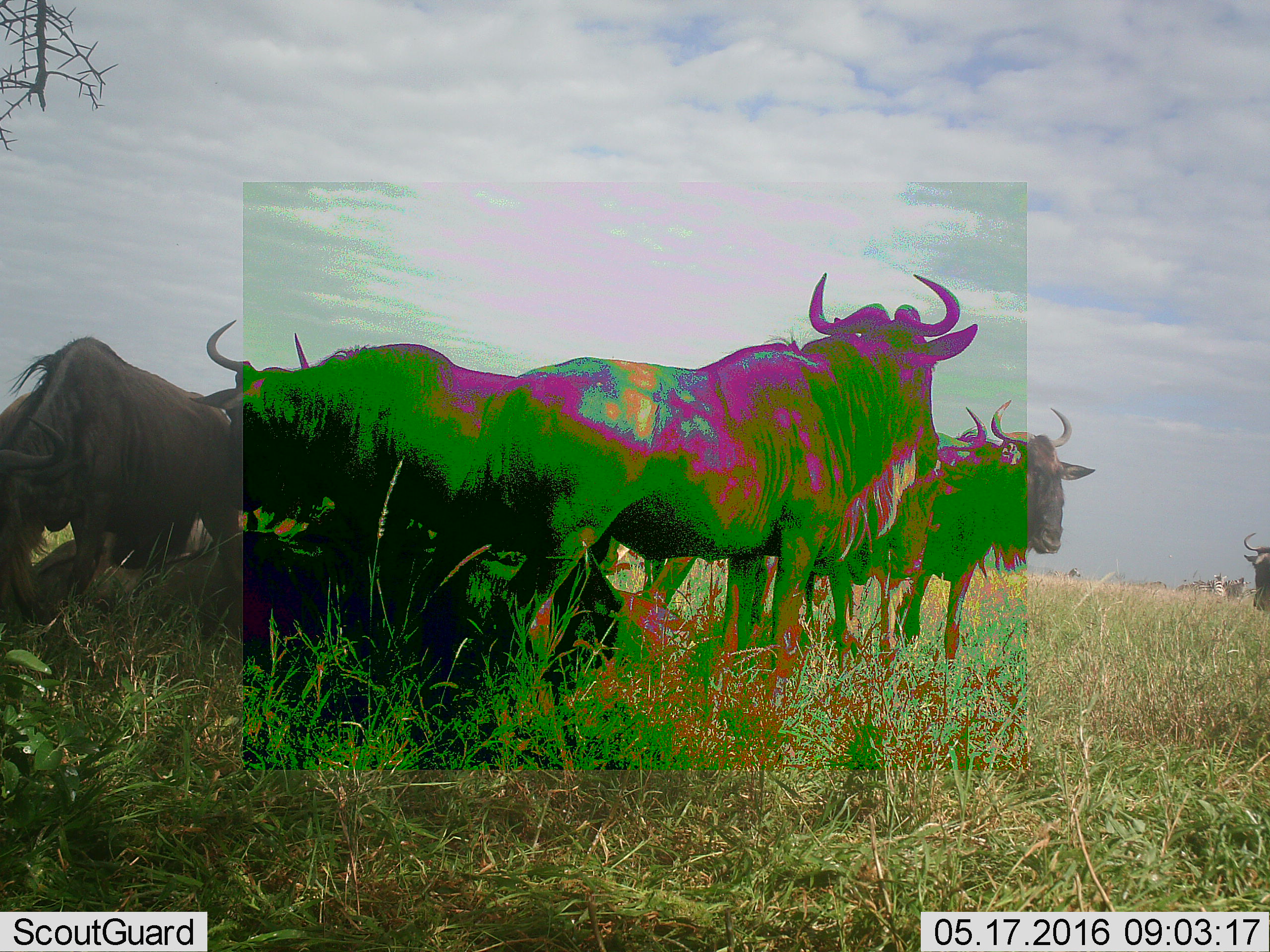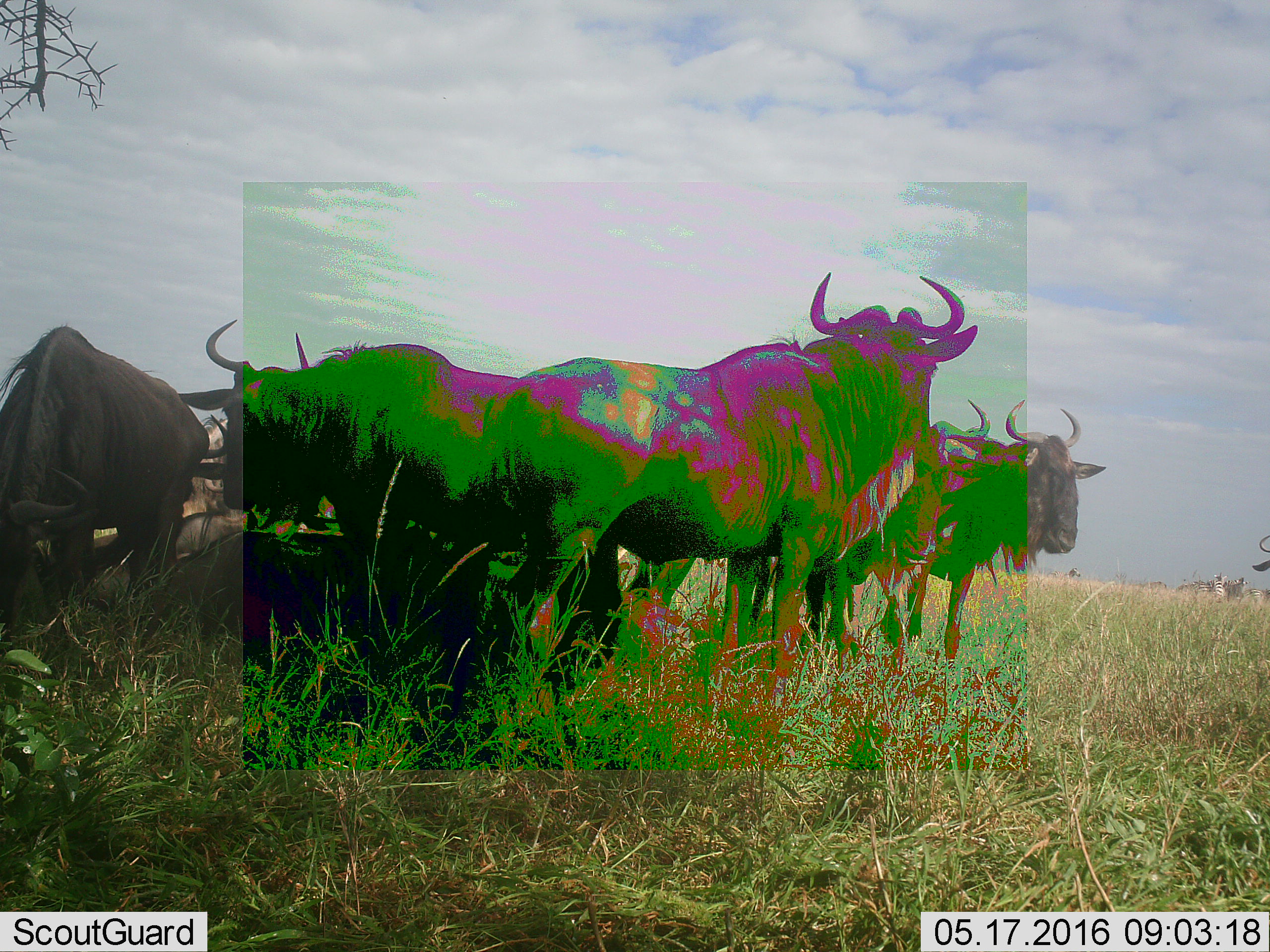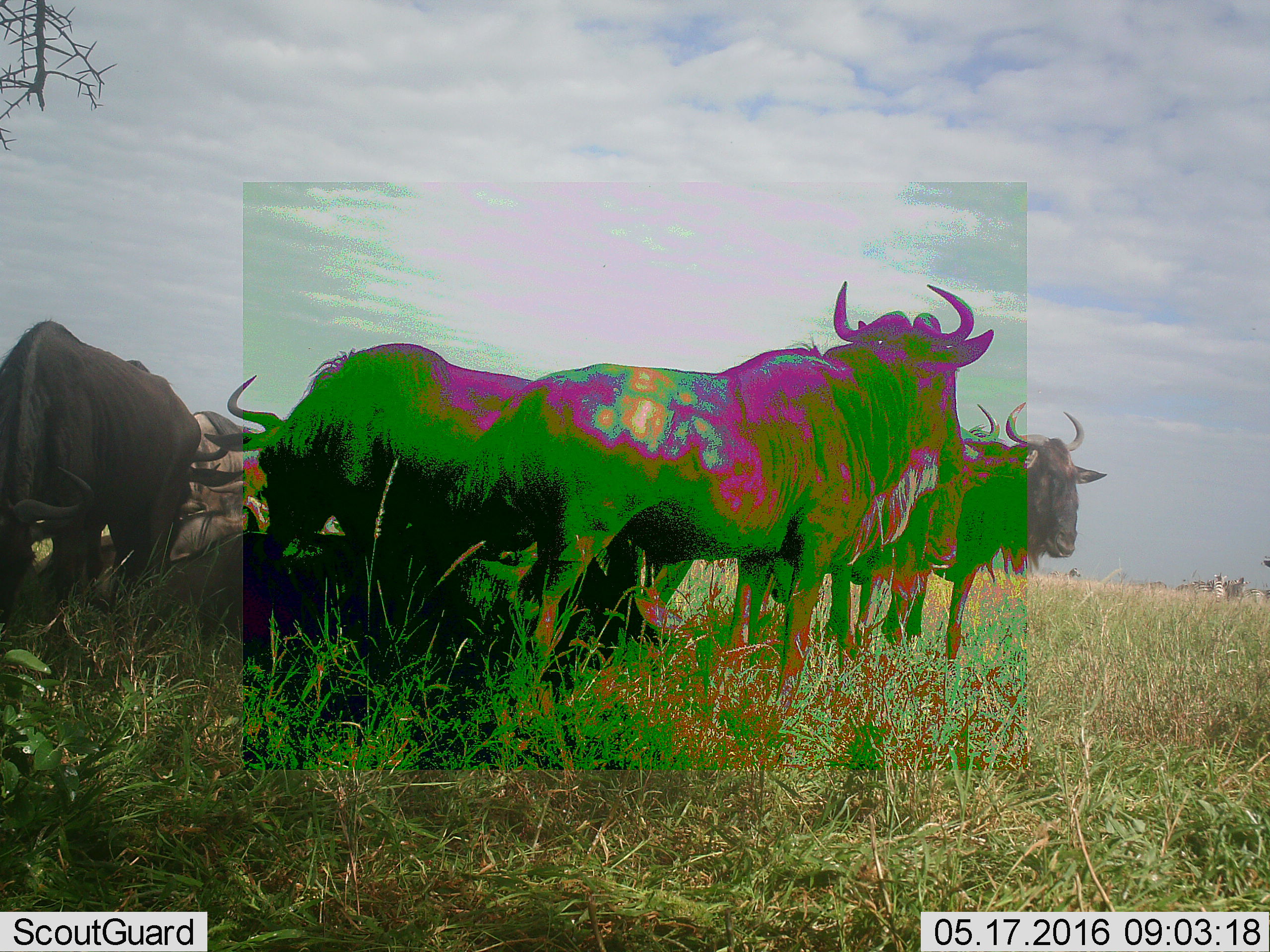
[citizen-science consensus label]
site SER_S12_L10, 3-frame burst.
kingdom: Animalia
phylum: Chordata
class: Mammalia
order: Artiodactyla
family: Bovidae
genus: Connochaetes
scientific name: Connochaetes taurinus taurinus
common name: blue wildebeest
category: wildebeestblue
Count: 9.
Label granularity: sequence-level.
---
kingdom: Animalia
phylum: Chordata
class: Mammalia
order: Perissodactyla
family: Equidae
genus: Equus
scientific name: Equus quagga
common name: plains zebra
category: zebraplains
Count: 4.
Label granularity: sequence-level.